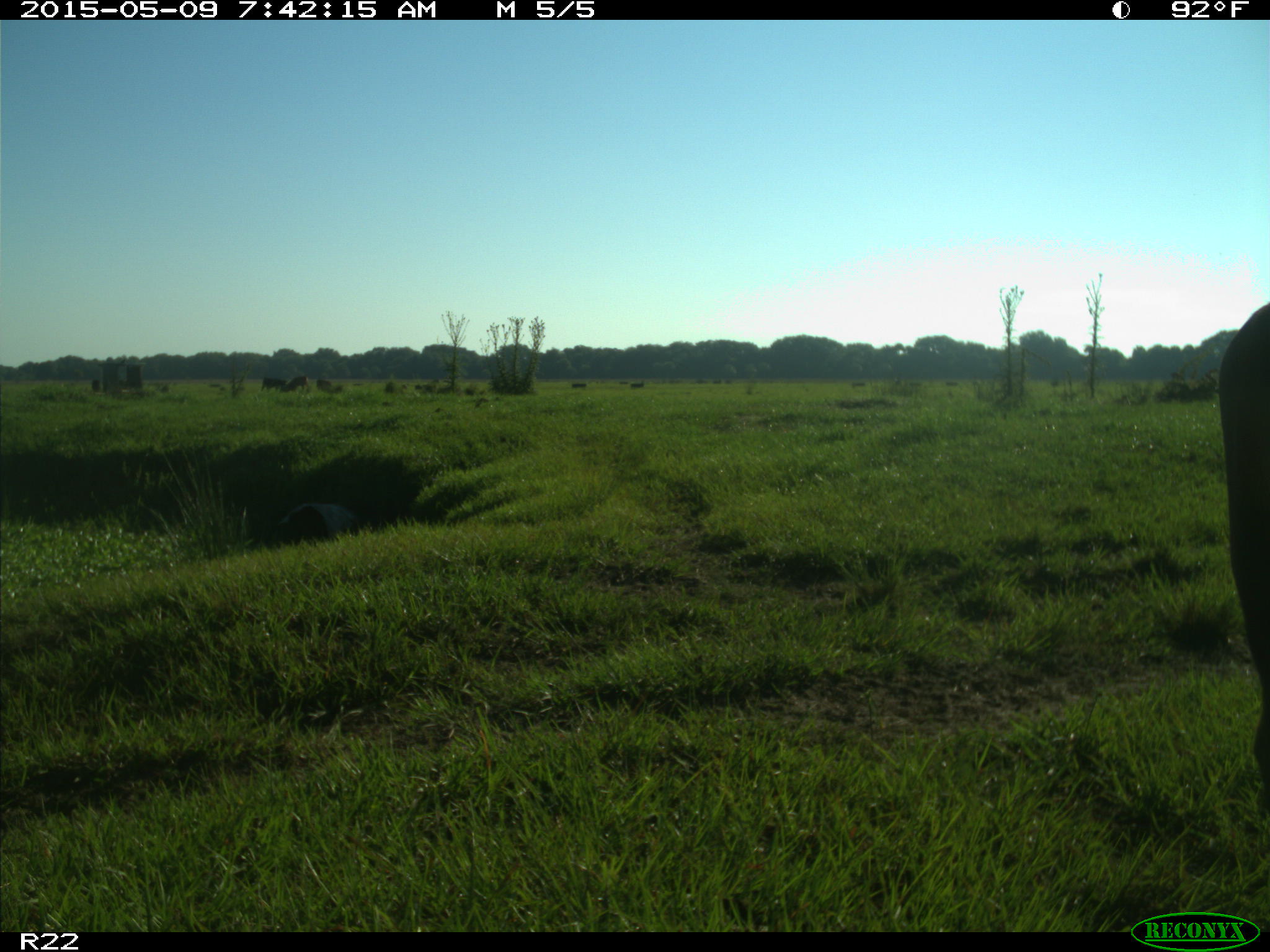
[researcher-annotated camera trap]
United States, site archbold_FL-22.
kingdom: Animalia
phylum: Chordata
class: Mammalia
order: Artiodactyla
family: Bovidae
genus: Bos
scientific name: Bos taurus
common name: domestic cow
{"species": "Bos taurus (domestic cow)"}